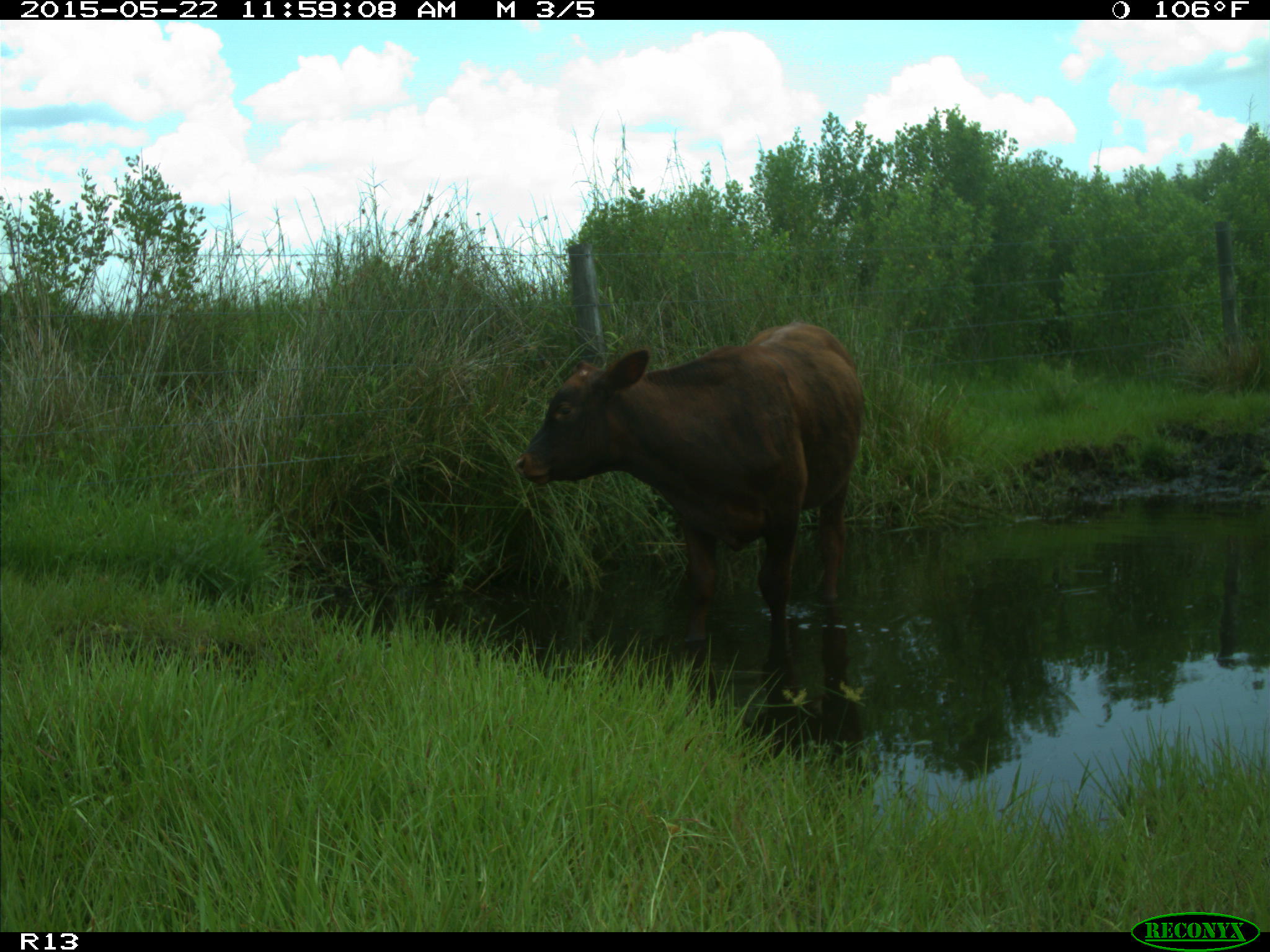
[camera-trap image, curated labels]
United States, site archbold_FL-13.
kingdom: Animalia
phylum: Chordata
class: Mammalia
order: Artiodactyla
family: Bovidae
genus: Bos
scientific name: Bos taurus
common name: domestic cow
Bos taurus (domestic cow).